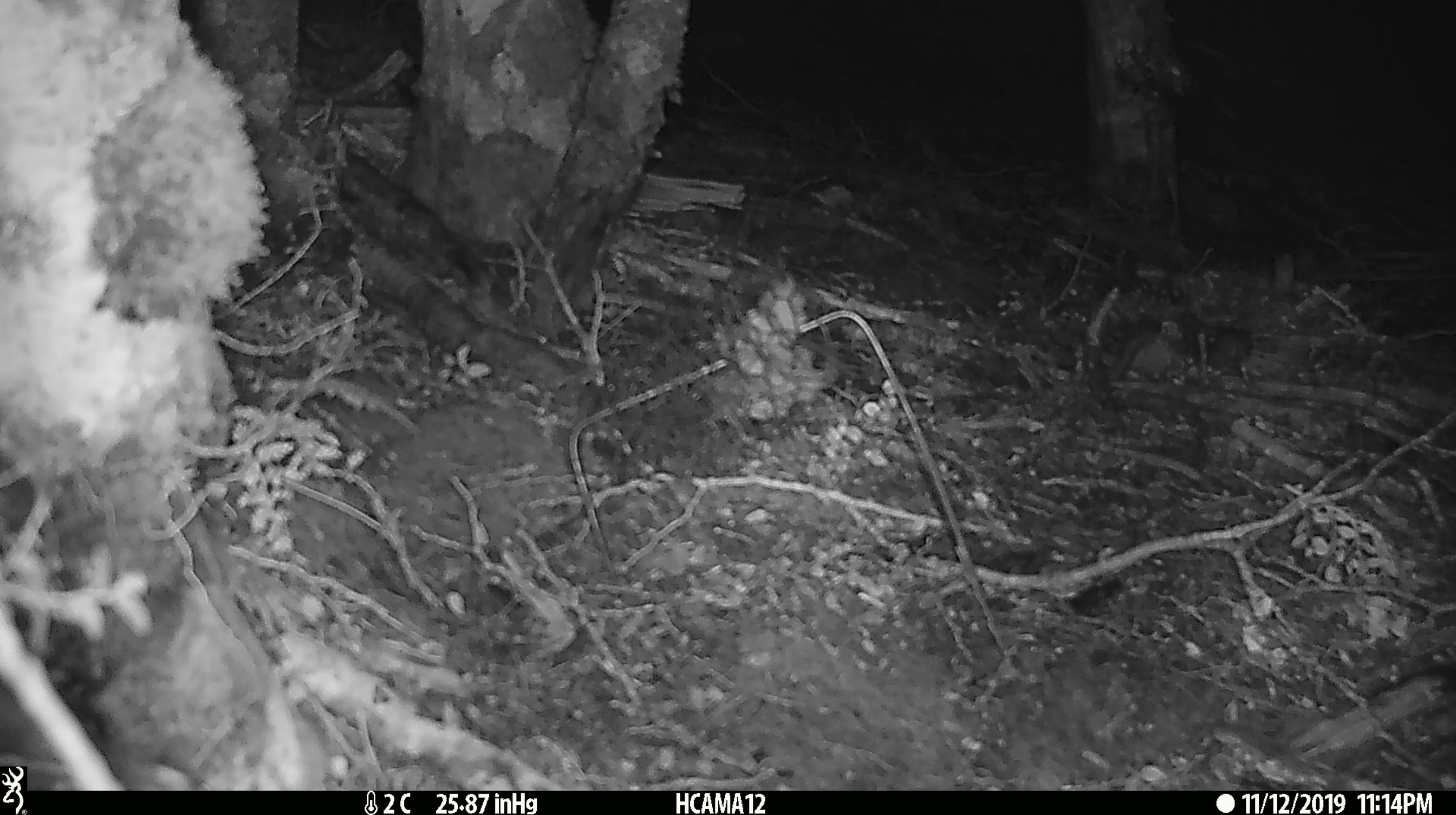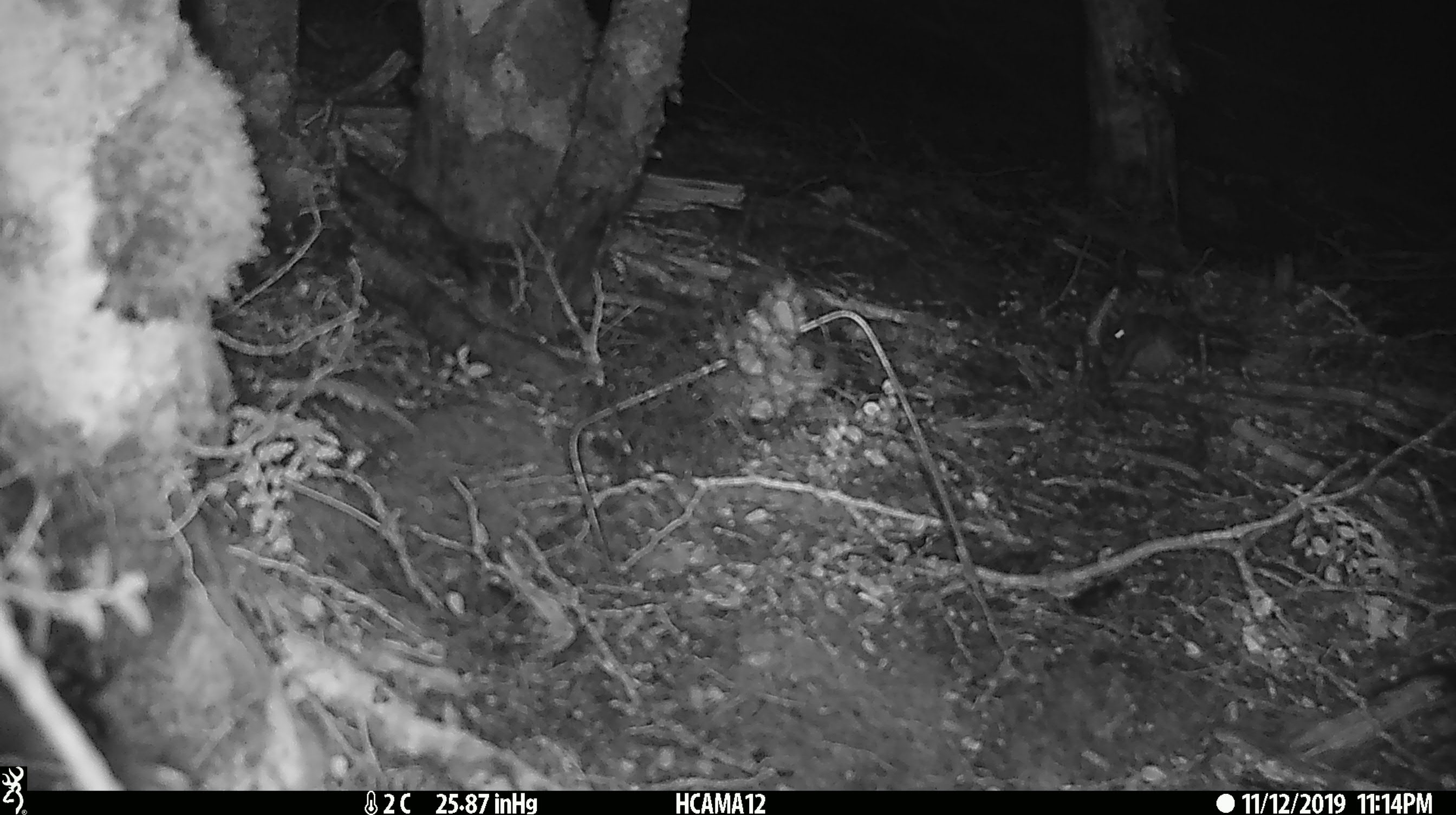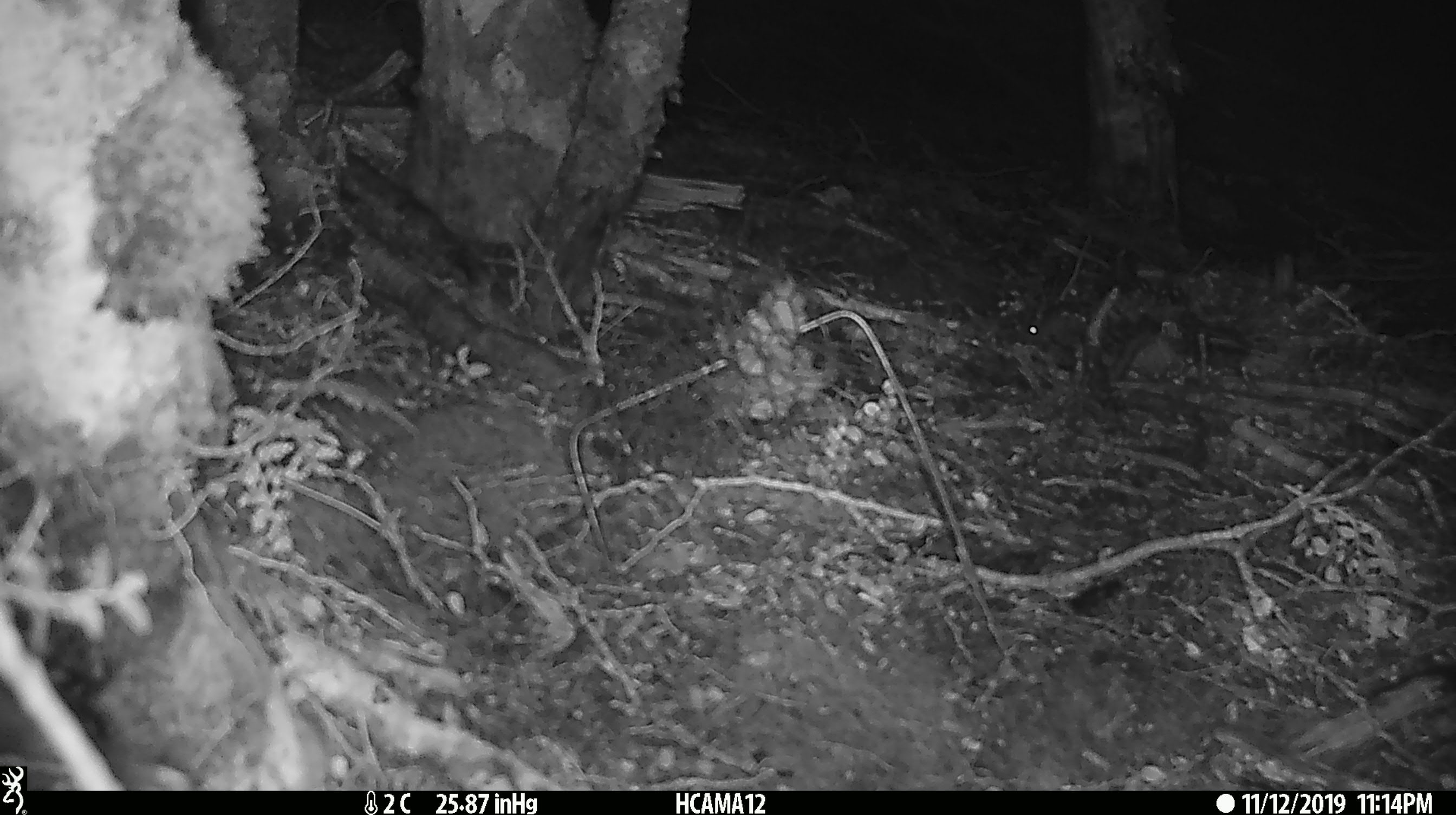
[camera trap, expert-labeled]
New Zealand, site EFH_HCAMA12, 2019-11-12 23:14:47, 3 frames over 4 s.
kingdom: Animalia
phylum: Chordata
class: Mammalia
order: Rodentia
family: Muridae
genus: Mus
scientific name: Mus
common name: mouse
Mouse (Mus).